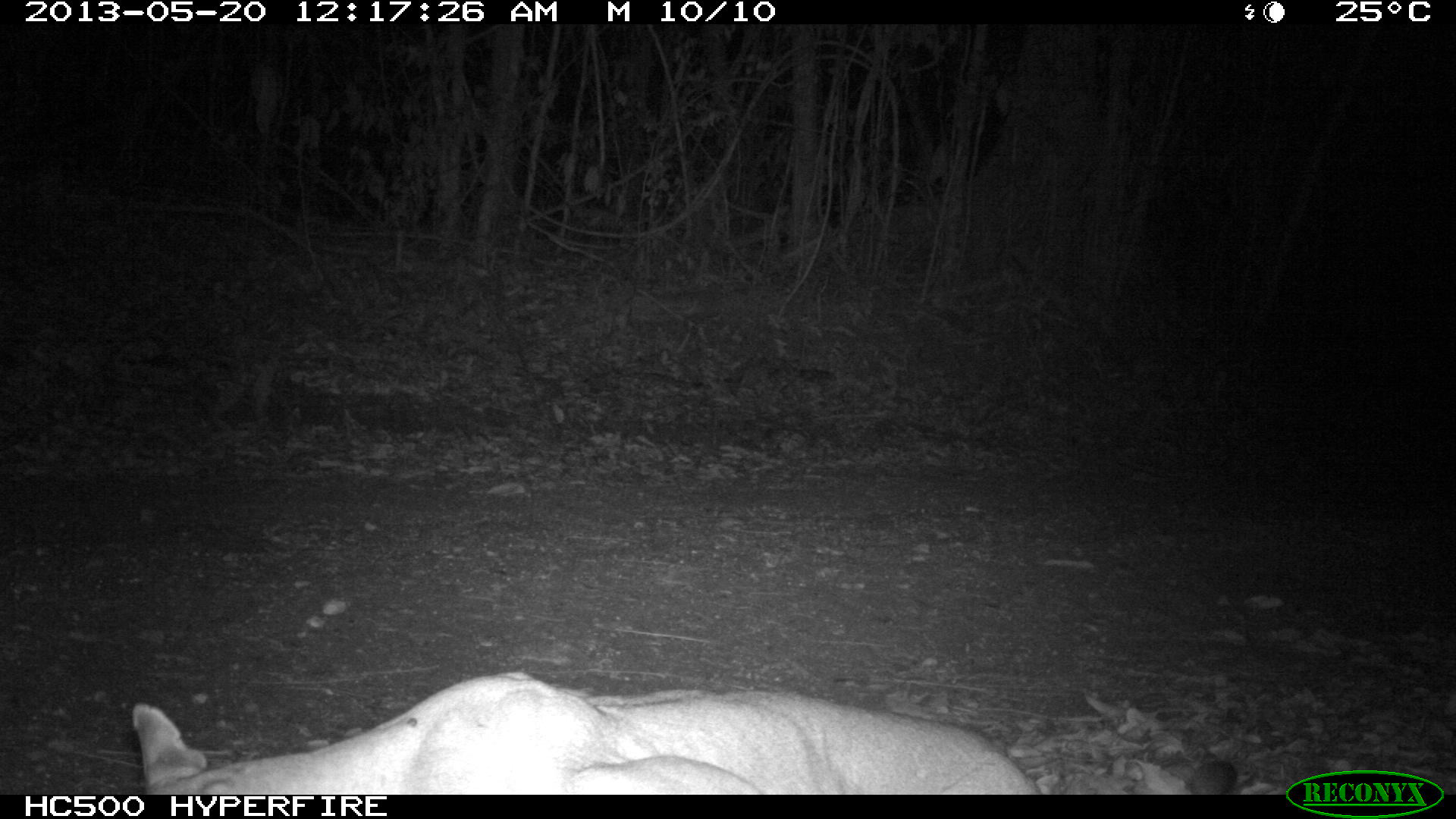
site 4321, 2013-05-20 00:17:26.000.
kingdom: Animalia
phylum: Chordata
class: Mammalia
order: Carnivora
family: Felidae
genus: Puma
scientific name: Puma concolor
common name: mountain lion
Puma concolor (mountain lion), count 1, sex male.